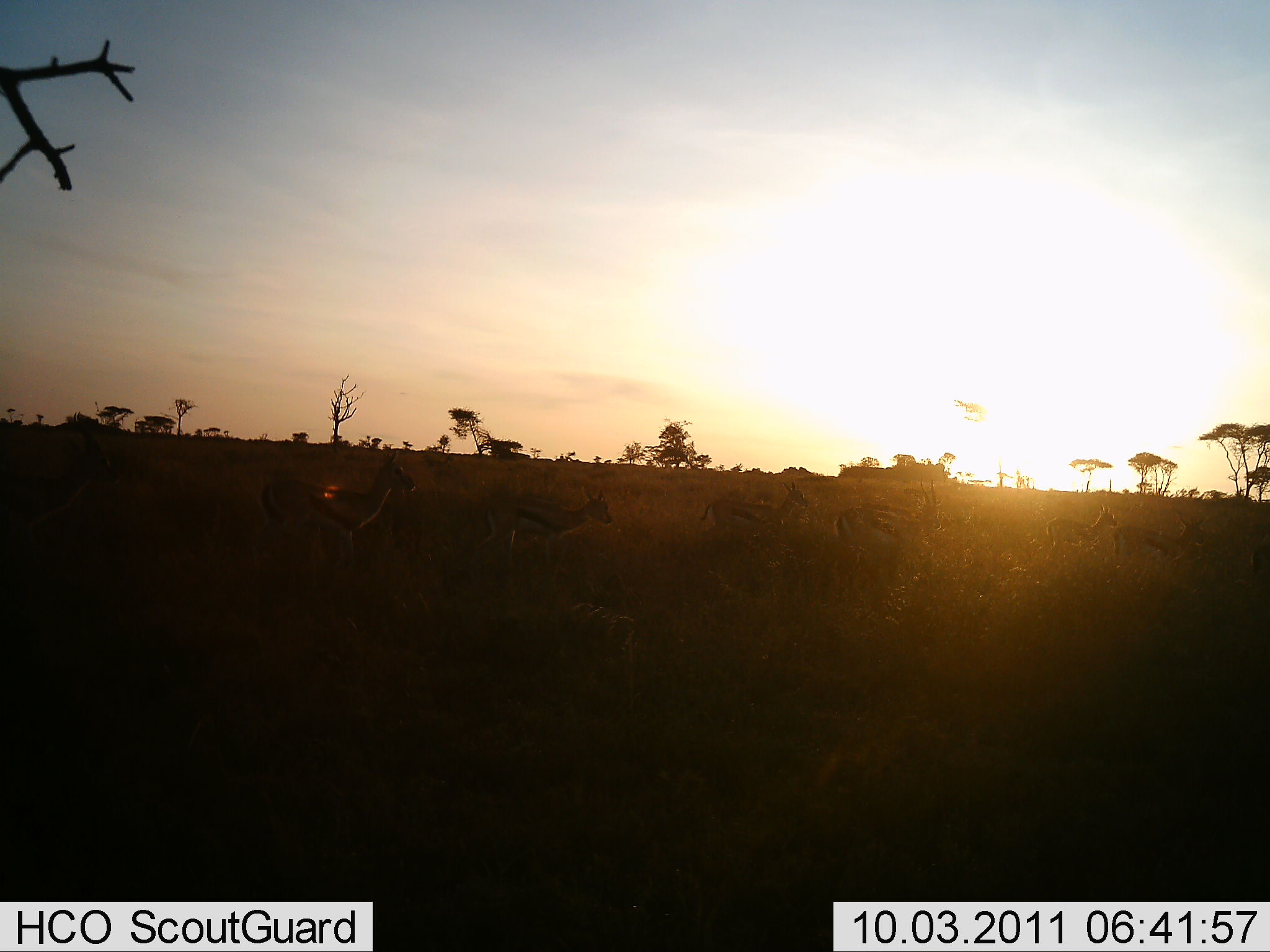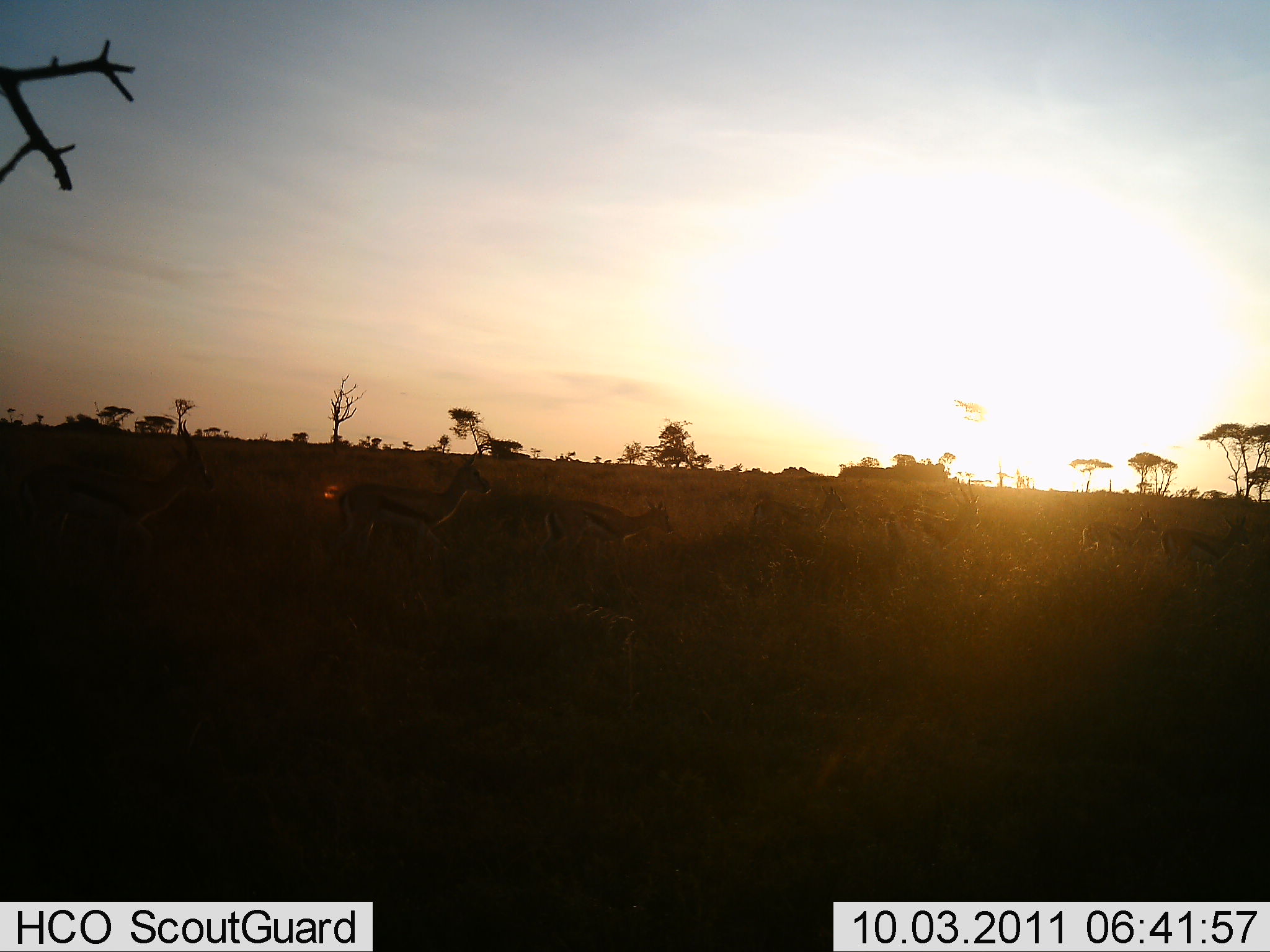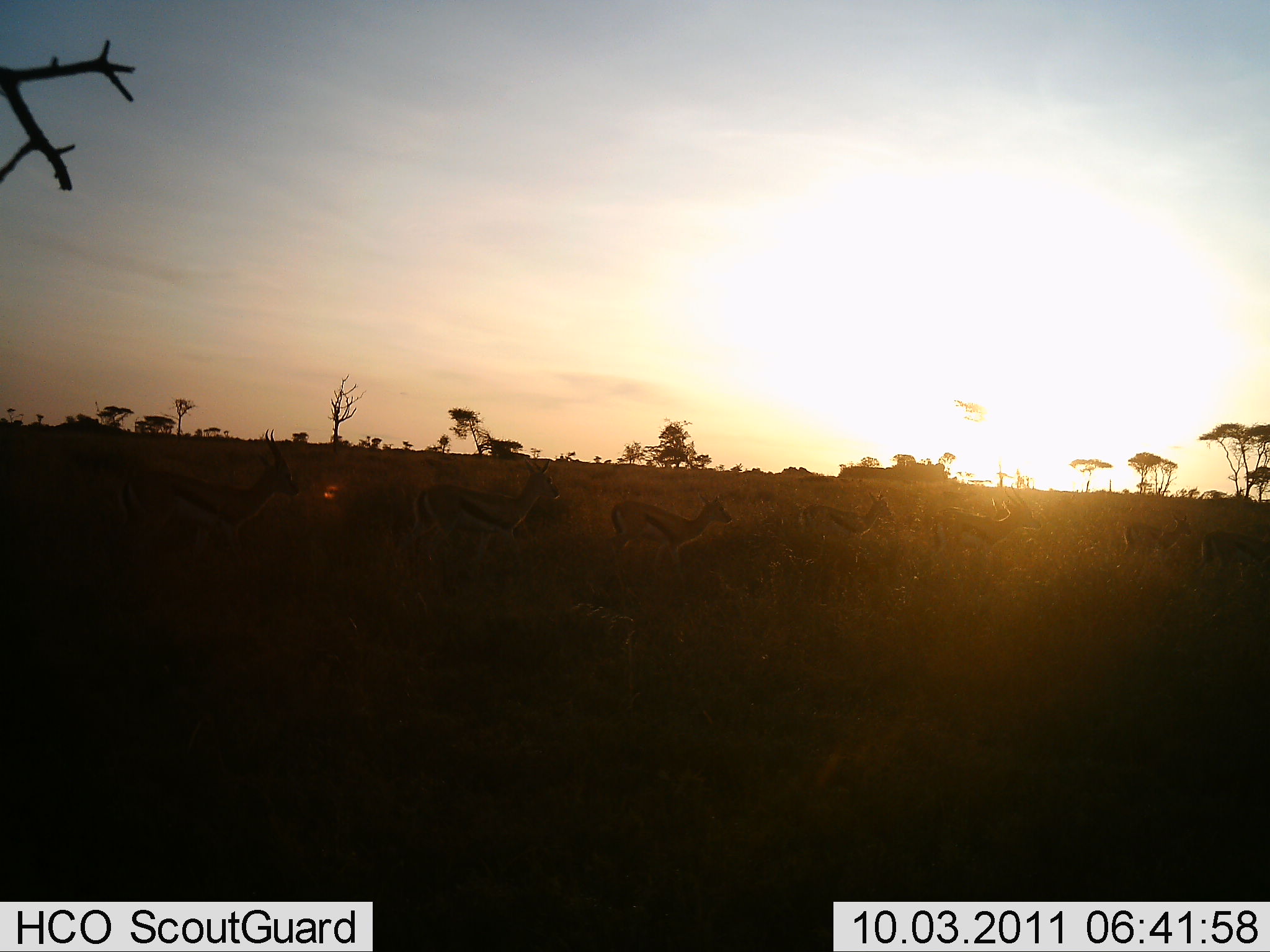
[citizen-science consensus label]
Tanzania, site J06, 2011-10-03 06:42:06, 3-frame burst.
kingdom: Animalia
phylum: Chordata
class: Mammalia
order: Artiodactyla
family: Bovidae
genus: Eudorcas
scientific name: Eudorcas thomsonii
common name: thomson's gazelle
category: gazellethomsons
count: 8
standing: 8%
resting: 0%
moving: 92%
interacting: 8%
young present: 0%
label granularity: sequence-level